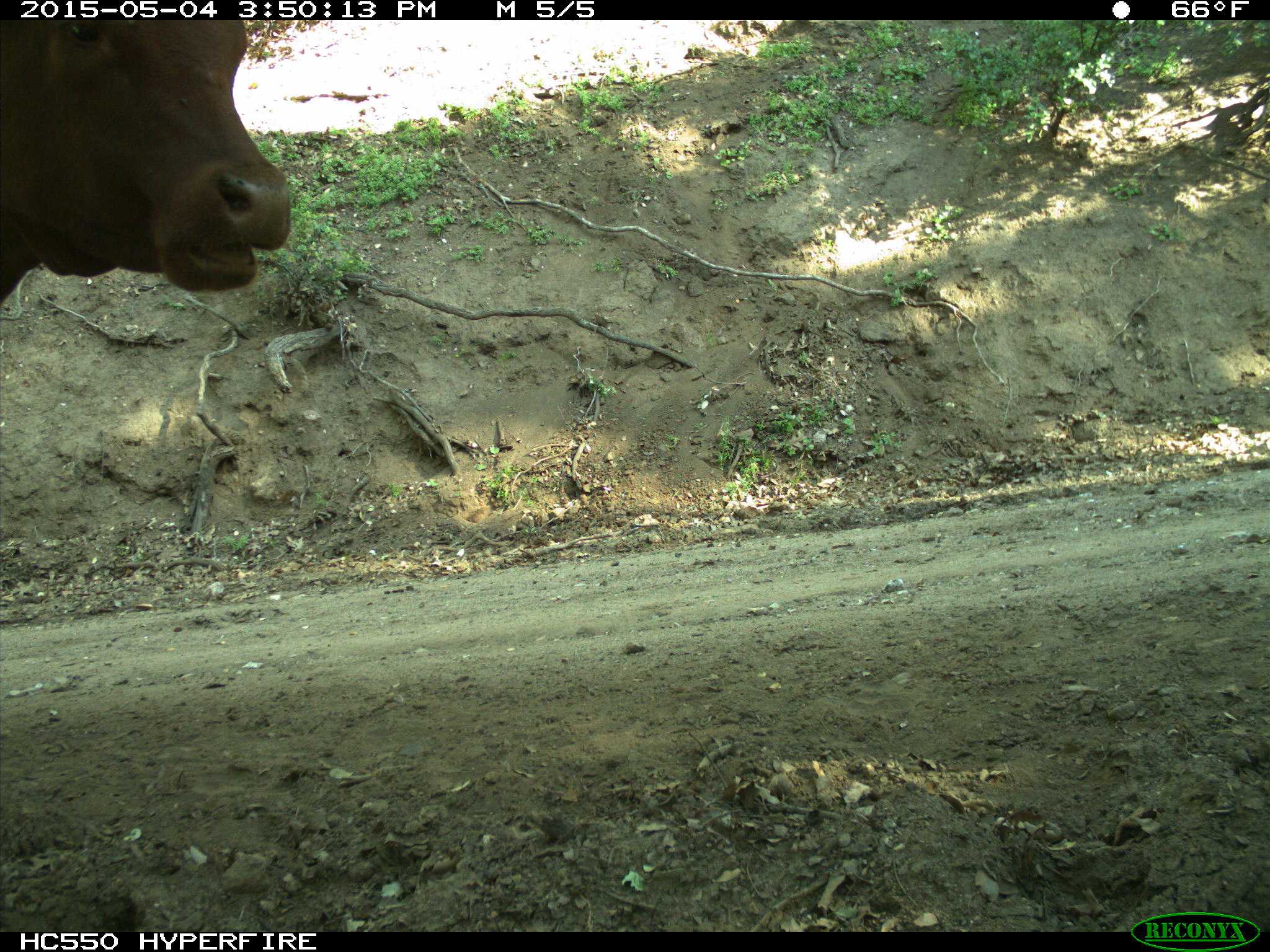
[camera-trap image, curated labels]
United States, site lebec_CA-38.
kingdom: Animalia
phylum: Chordata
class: Mammalia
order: Artiodactyla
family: Bovidae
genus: Bos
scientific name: Bos taurus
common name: domestic cow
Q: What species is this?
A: Bos taurus (domestic cow).